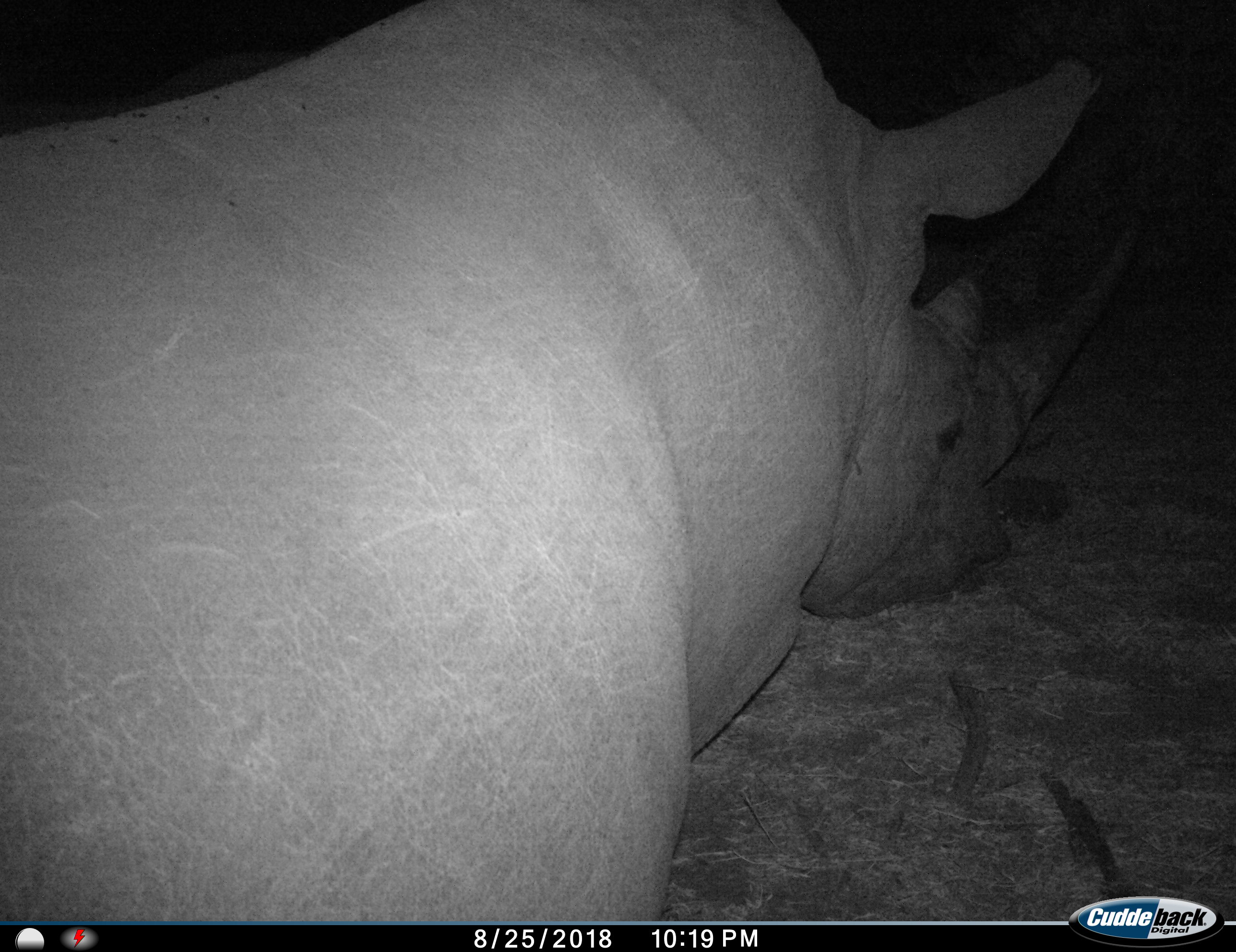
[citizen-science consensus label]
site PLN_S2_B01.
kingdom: Animalia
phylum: Chordata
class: Mammalia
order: Perissodactyla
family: Rhinocerotidae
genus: Ceratotherium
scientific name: Ceratotherium simum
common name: white rhinoceros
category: rhinoceroswhite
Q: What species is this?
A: Rhinoceroswhite (white rhinoceros) (Ceratotherium simum).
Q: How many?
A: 1.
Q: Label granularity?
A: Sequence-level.